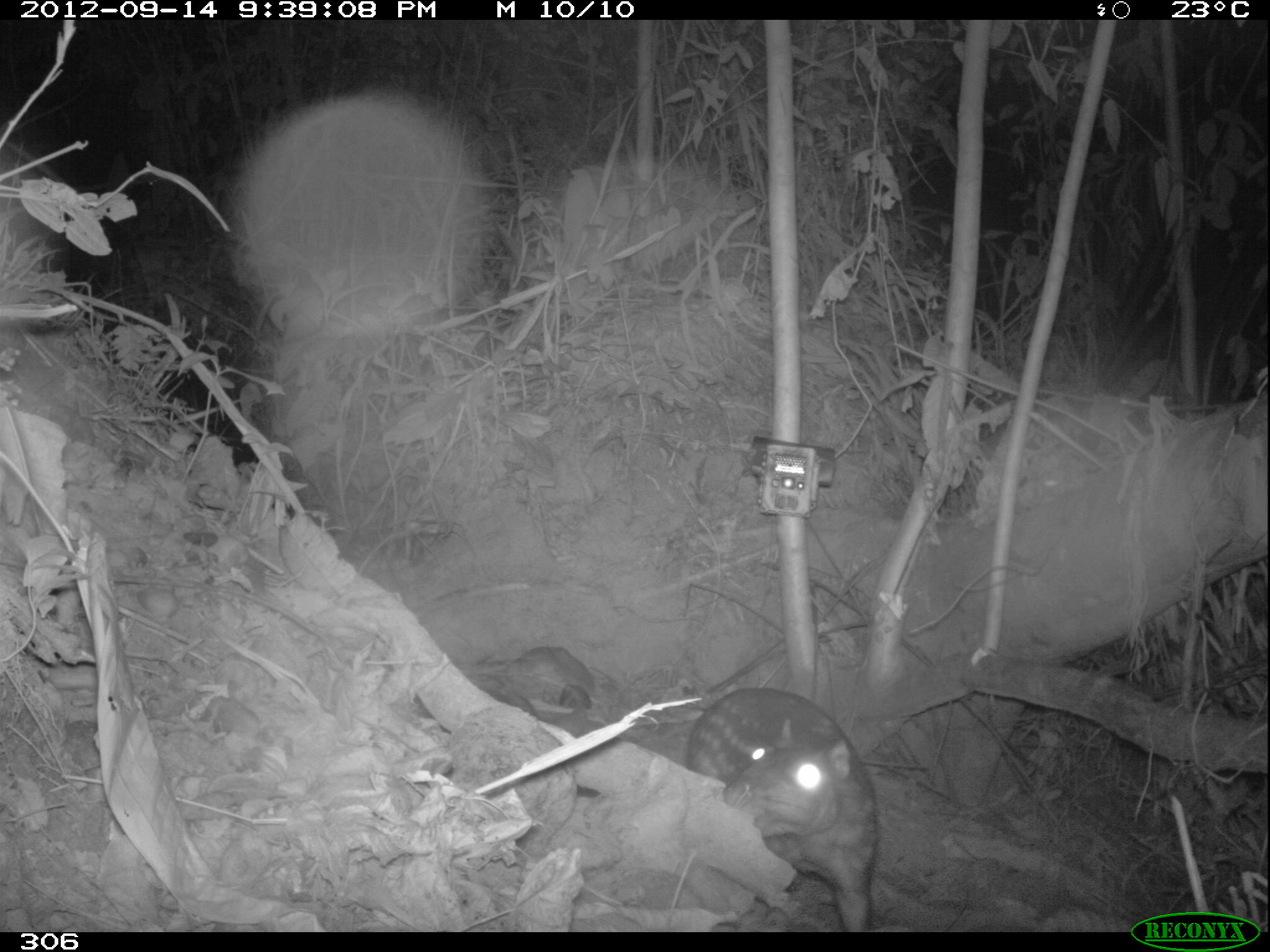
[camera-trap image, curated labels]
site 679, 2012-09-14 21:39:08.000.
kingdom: Animalia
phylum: Chordata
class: Mammalia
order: Rodentia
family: Cuniculidae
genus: Cuniculus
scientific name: Cuniculus paca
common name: spotted paca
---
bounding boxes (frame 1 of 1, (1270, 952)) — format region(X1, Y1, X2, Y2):
cuniculus paca: region(685, 686, 874, 932)